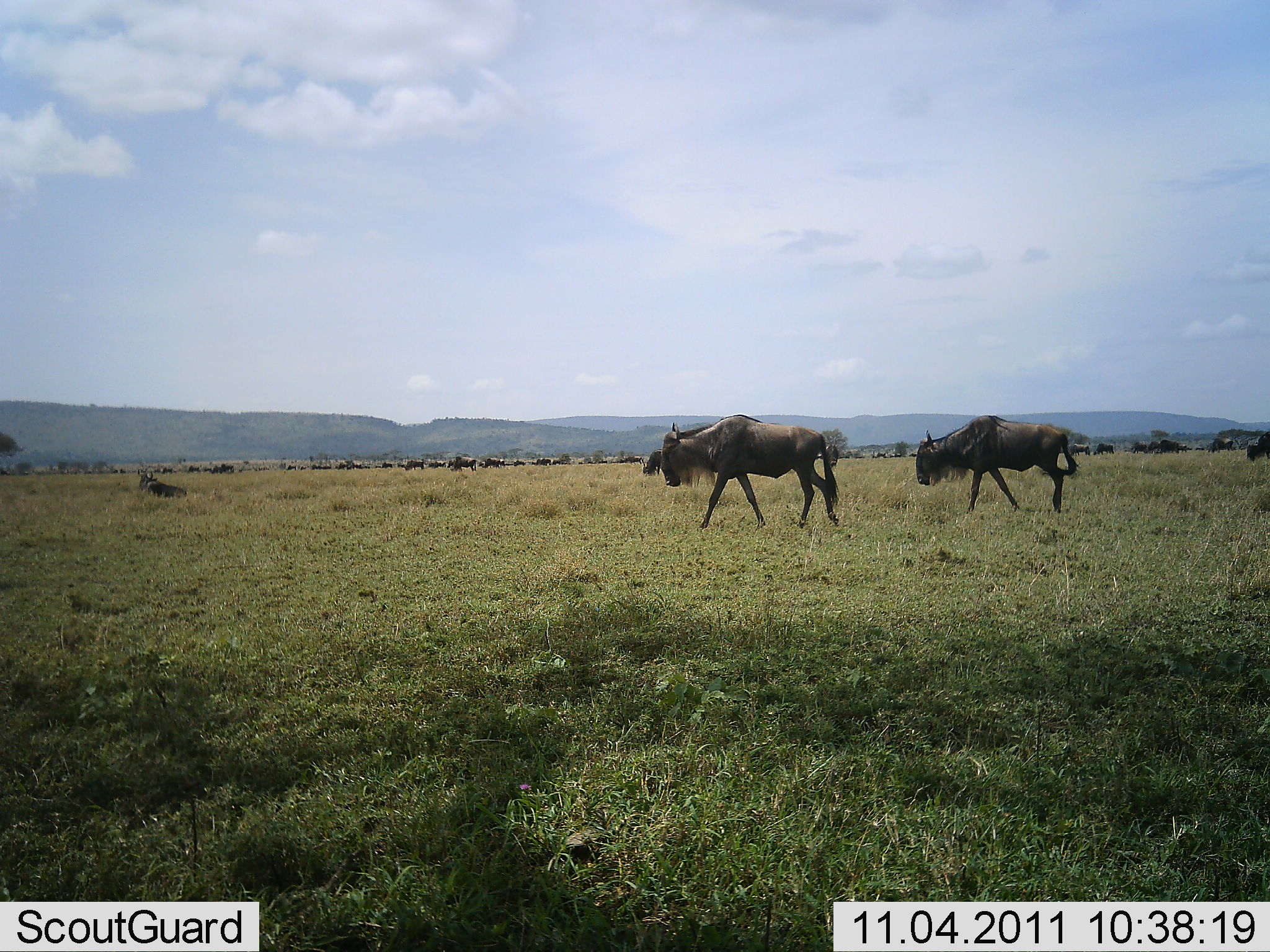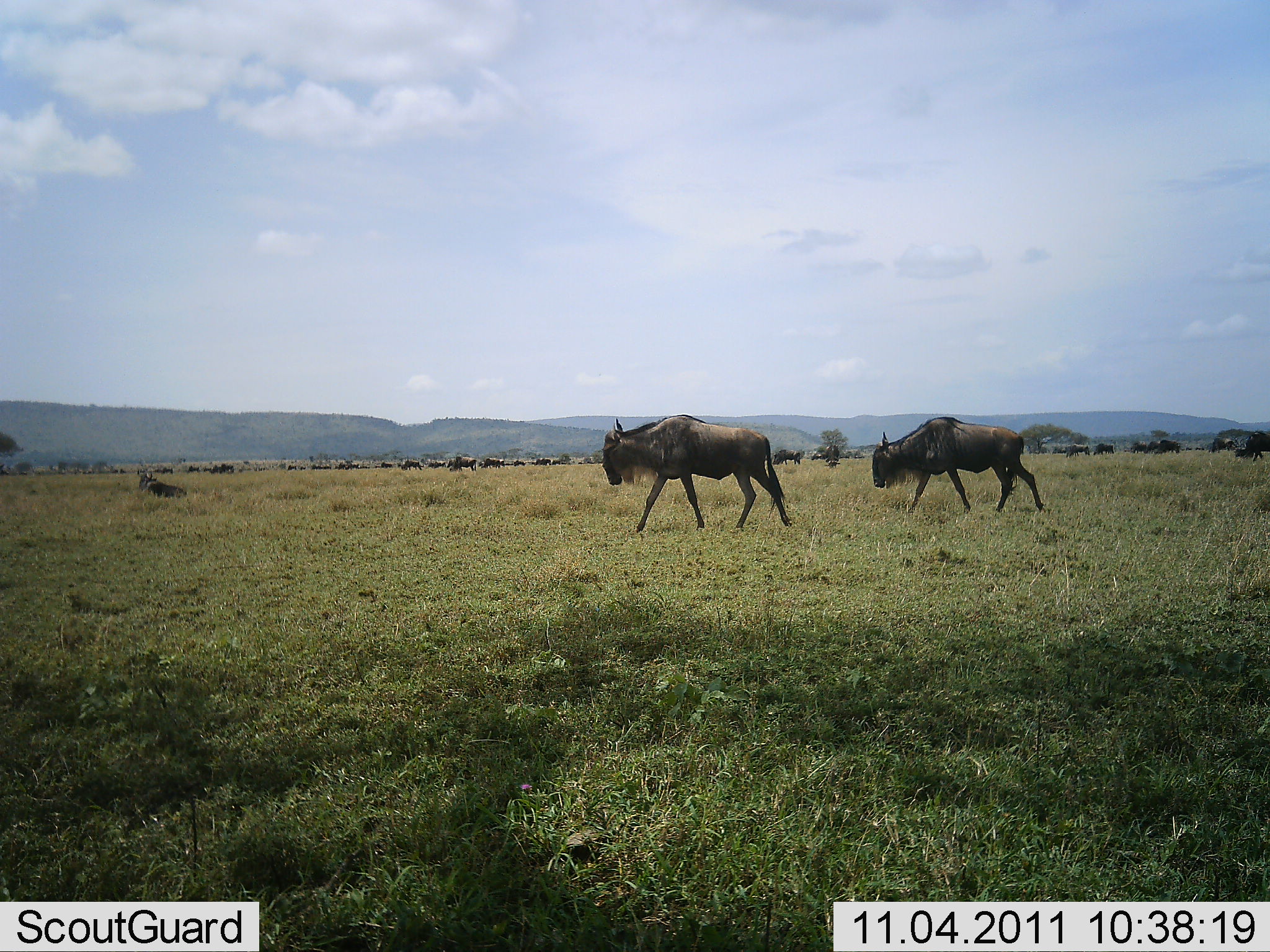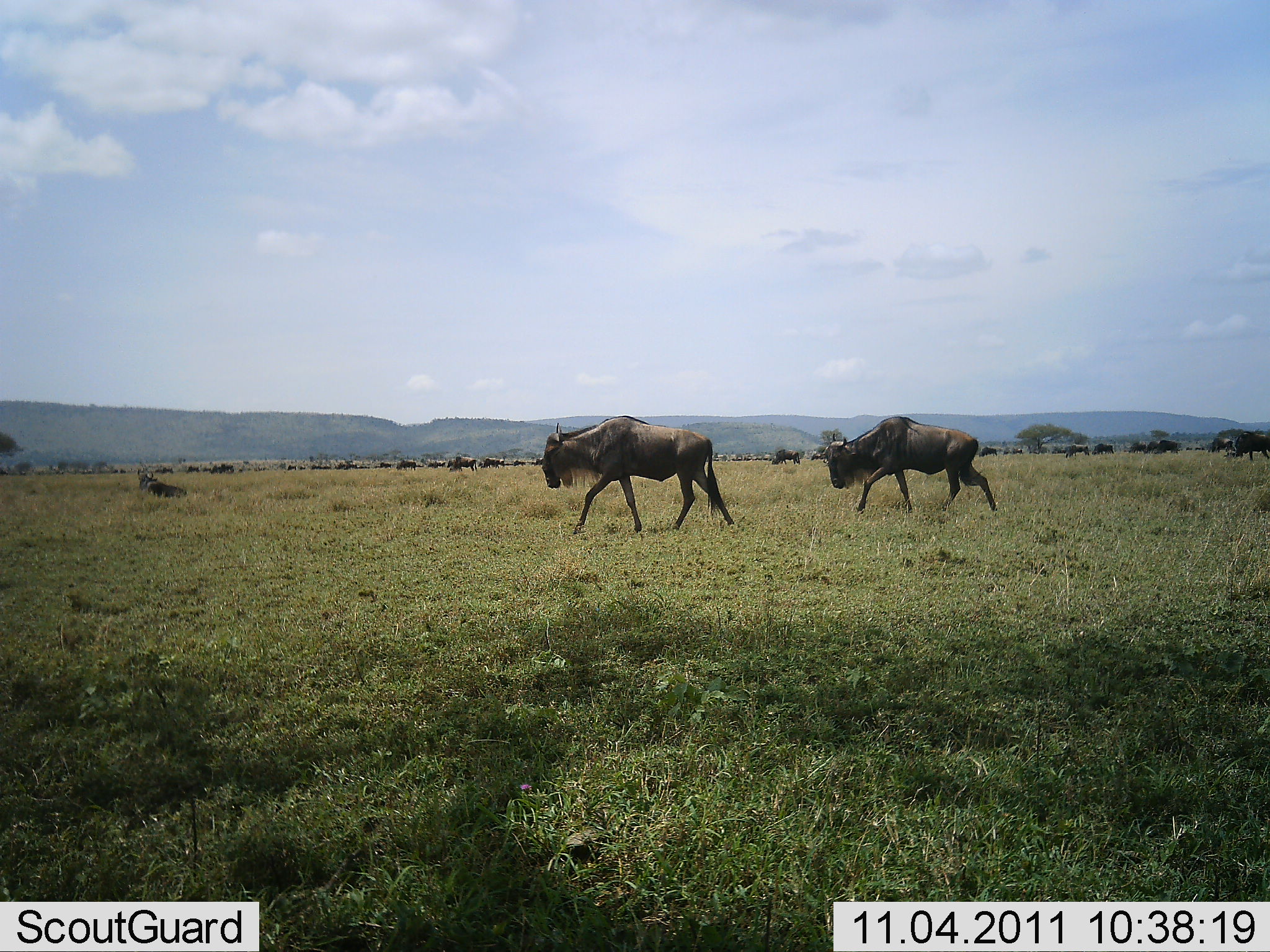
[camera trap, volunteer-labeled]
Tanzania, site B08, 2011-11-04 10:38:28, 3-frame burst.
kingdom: Animalia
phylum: Chordata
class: Mammalia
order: Artiodactyla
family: Bovidae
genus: Connochaetes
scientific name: Connochaetes taurinus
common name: blue wildebeest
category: wildebeest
Wildebeest (blue wildebeest) (Connochaetes taurinus), count 11-50. Behavior (volunteer vote fractions): standing 17%, resting 8%, moving 100%, interacting 0%. Young present (vote fraction): 0%. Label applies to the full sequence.